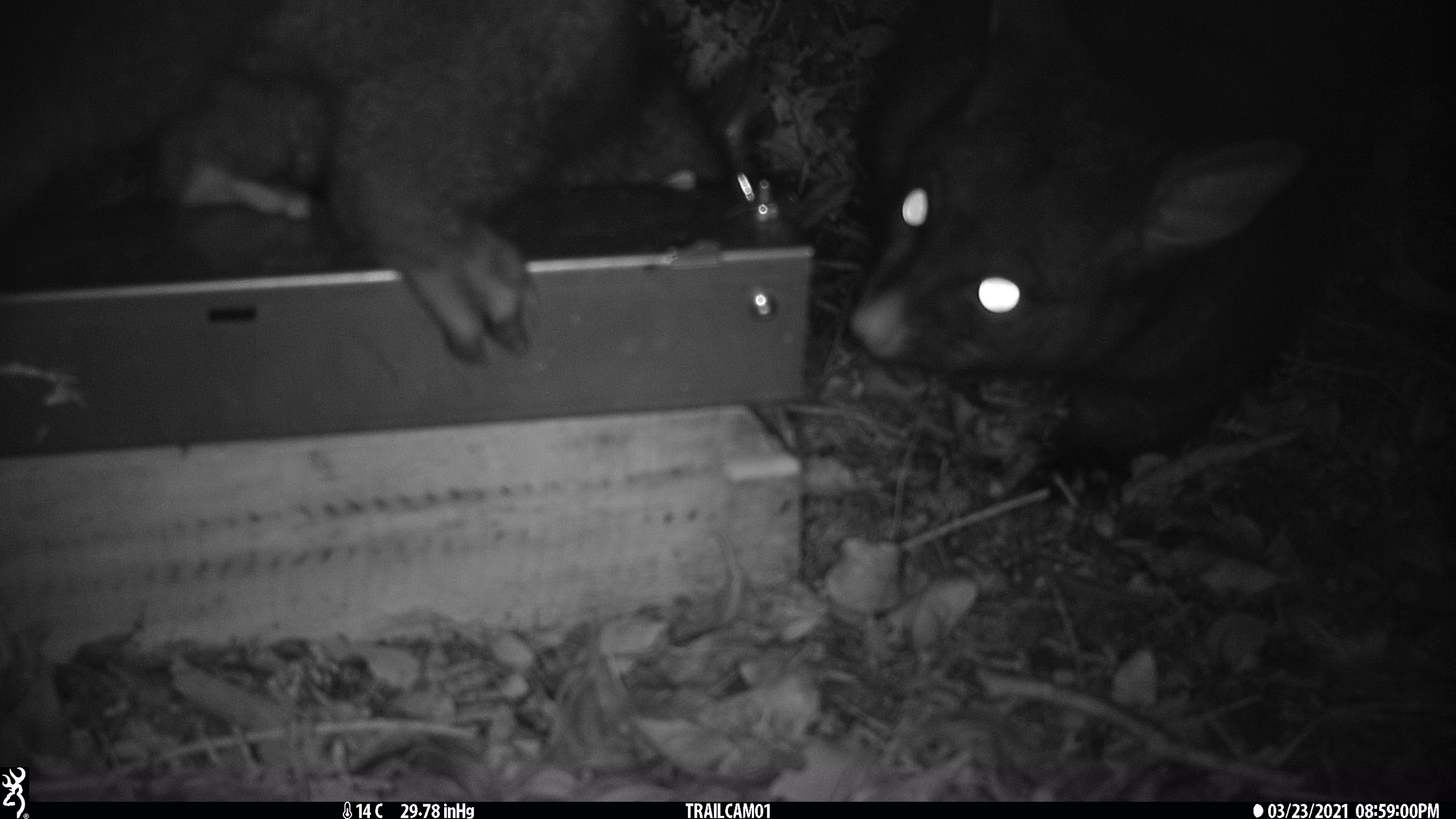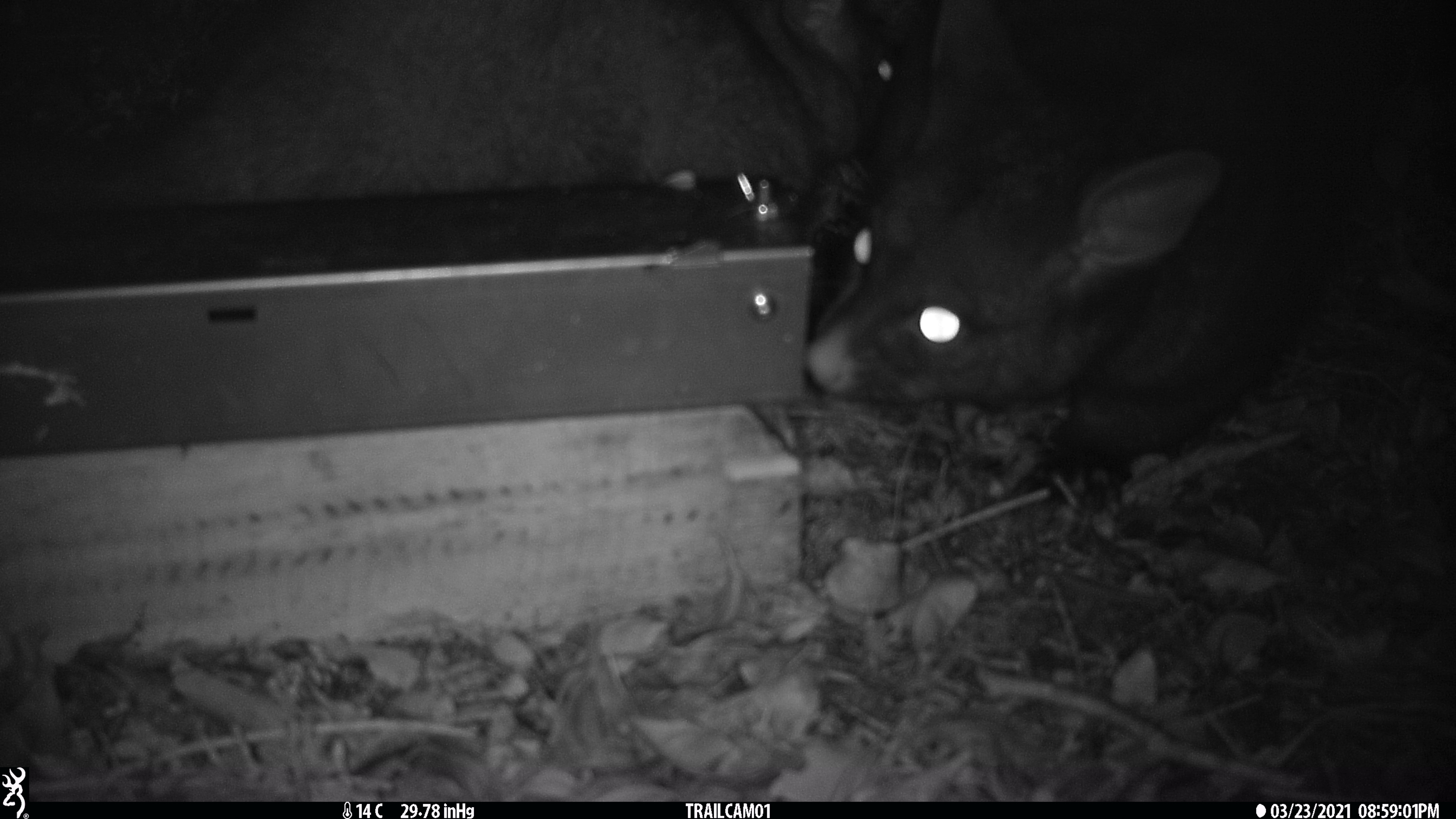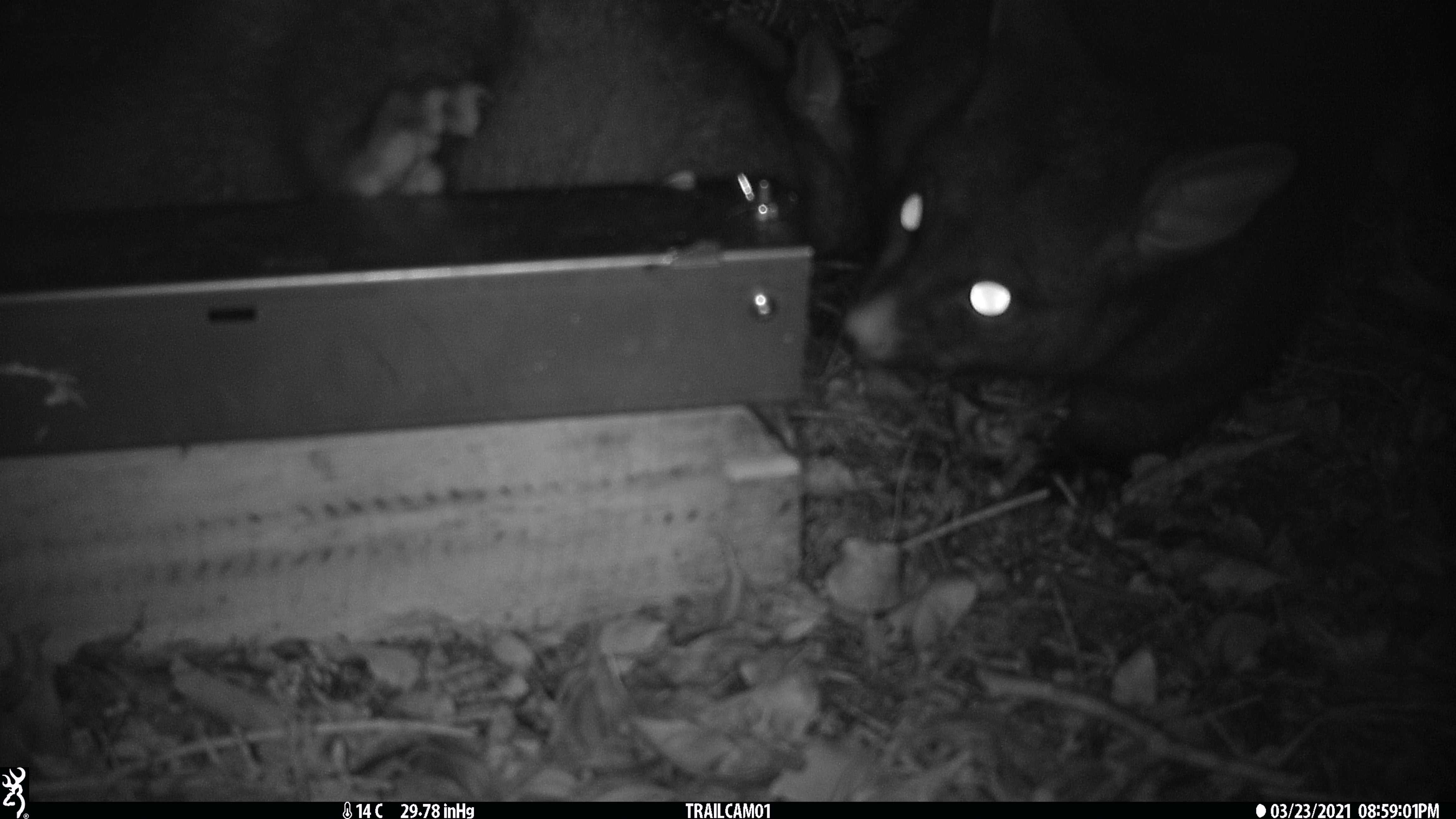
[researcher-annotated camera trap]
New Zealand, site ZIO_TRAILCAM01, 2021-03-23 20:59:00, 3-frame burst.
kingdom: Animalia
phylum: Chordata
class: Mammalia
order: Diprotodontia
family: Phalangeridae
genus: Trichosurus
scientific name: Trichosurus vulpecula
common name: common brushtail possum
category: possum